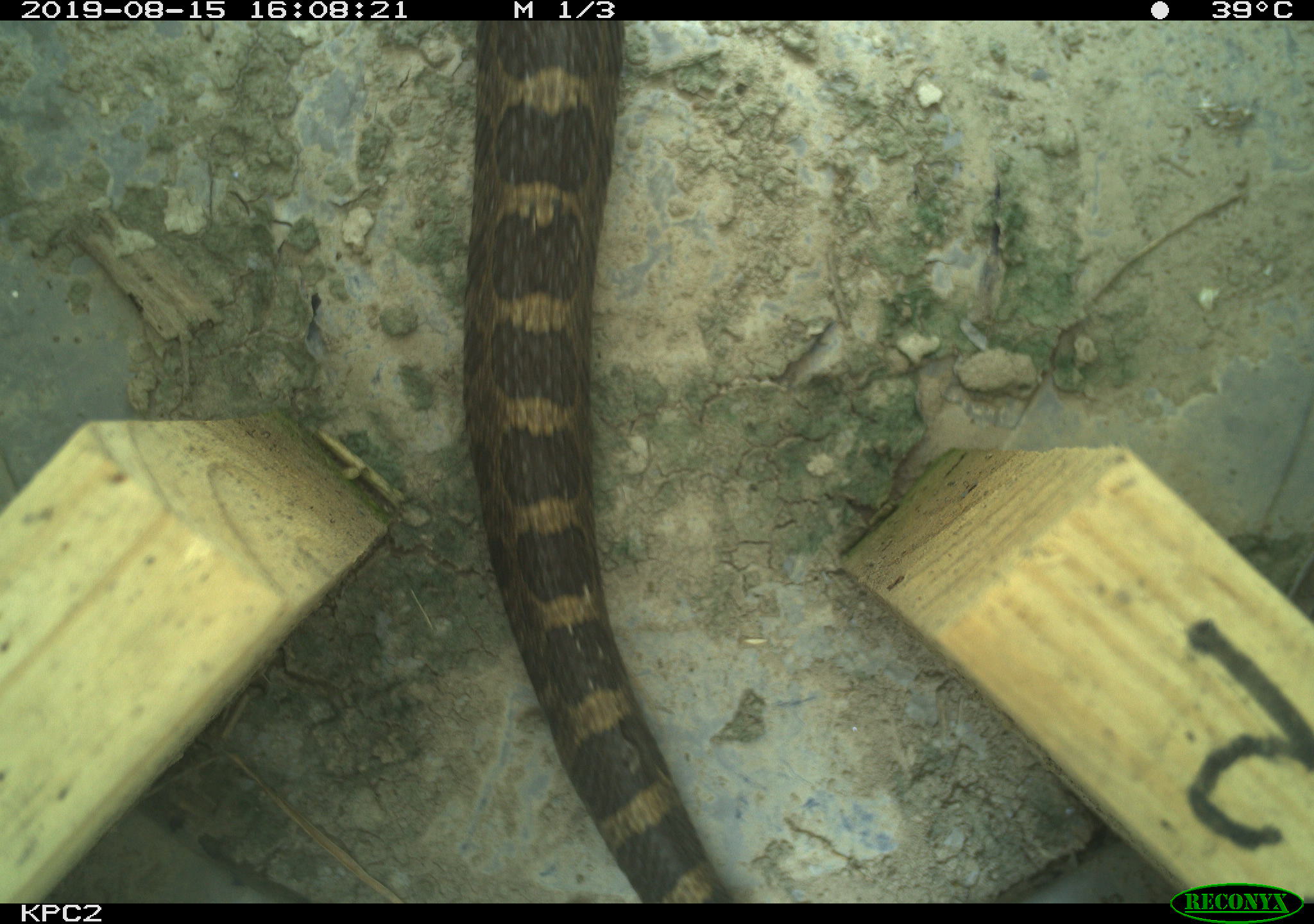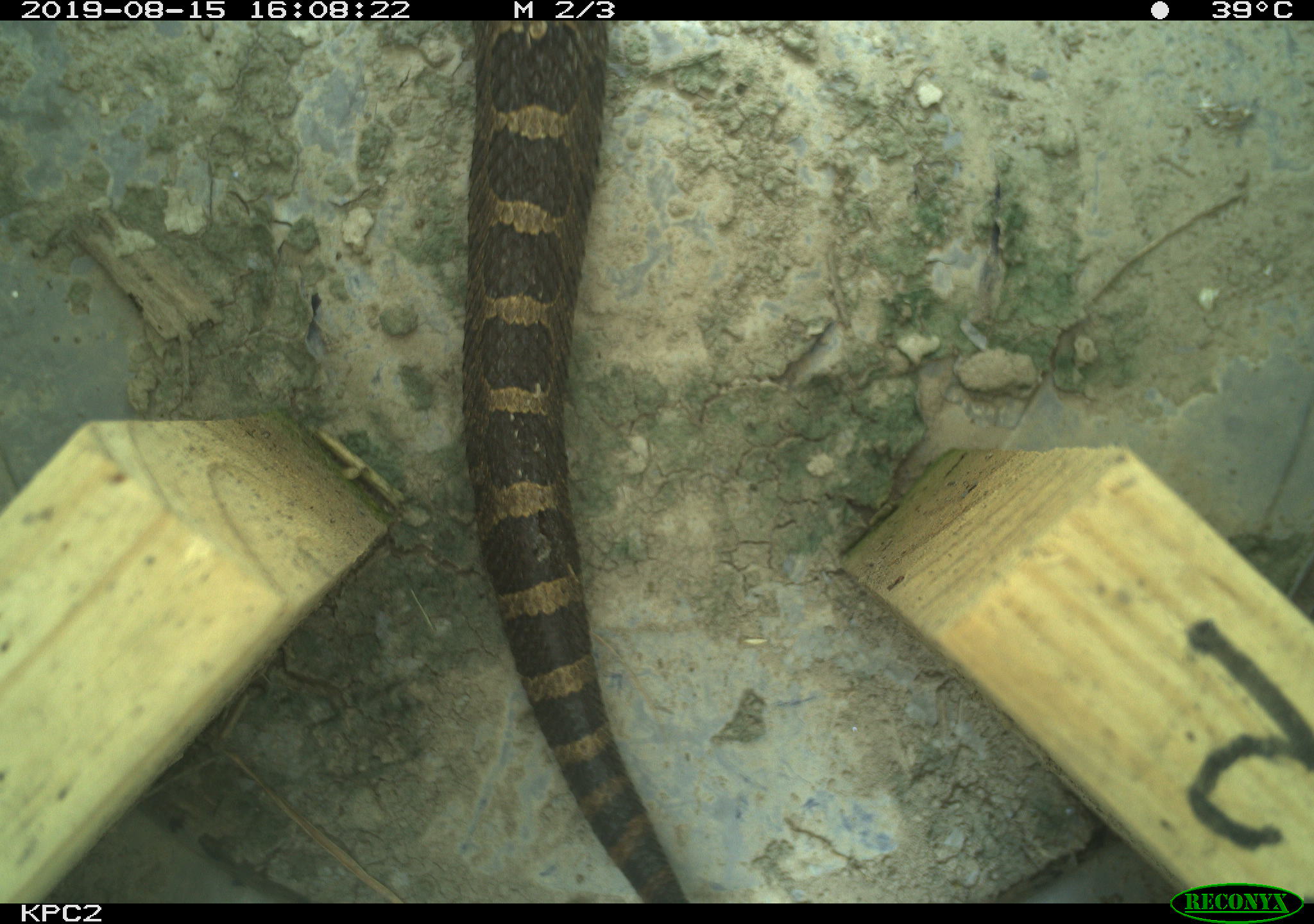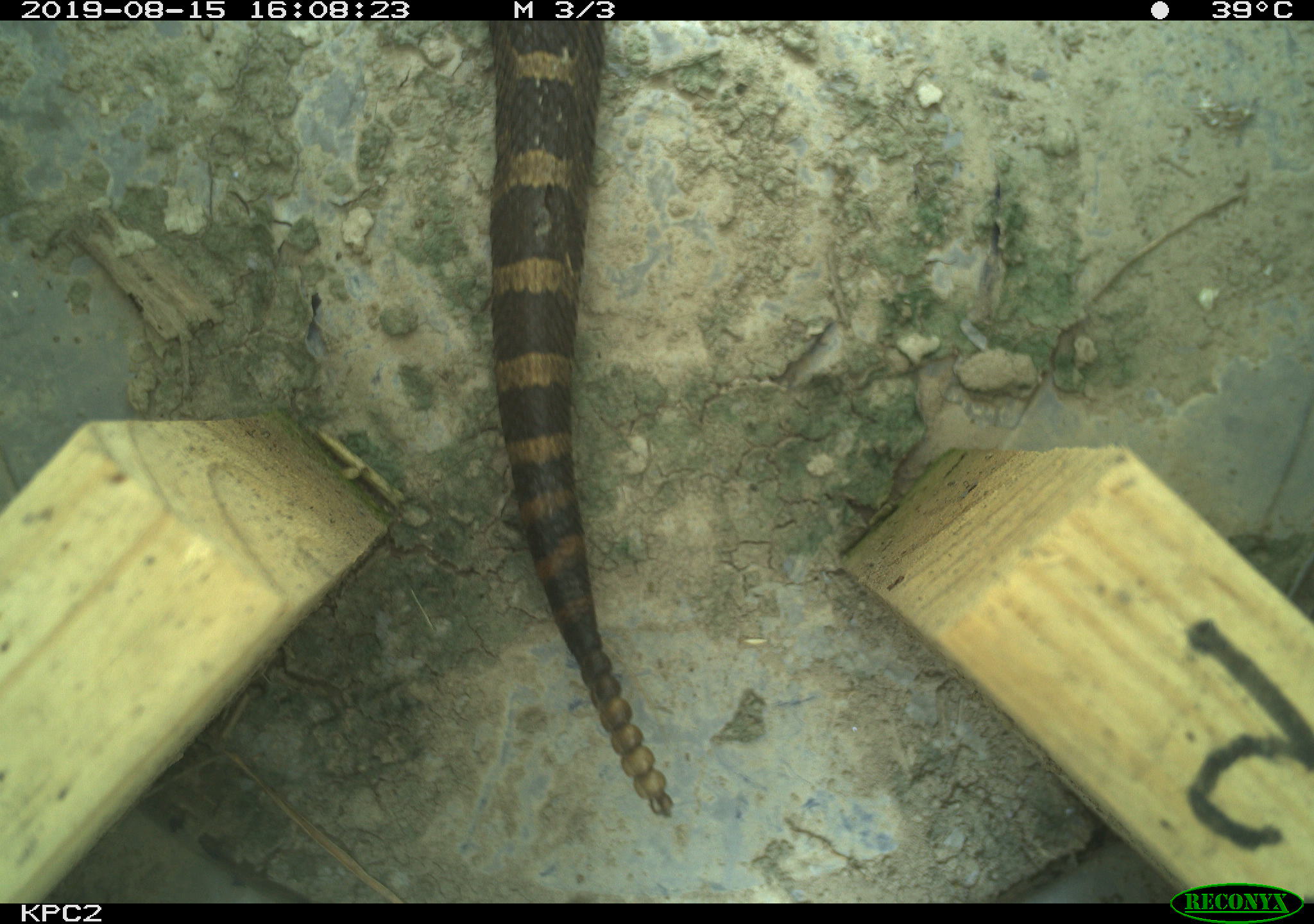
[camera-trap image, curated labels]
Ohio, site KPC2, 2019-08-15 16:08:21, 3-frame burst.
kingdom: Animalia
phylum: Chordata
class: Reptilia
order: Squamata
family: Viperidae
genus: Sistrurus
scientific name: Sistrurus catenatus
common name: eastern massasauga